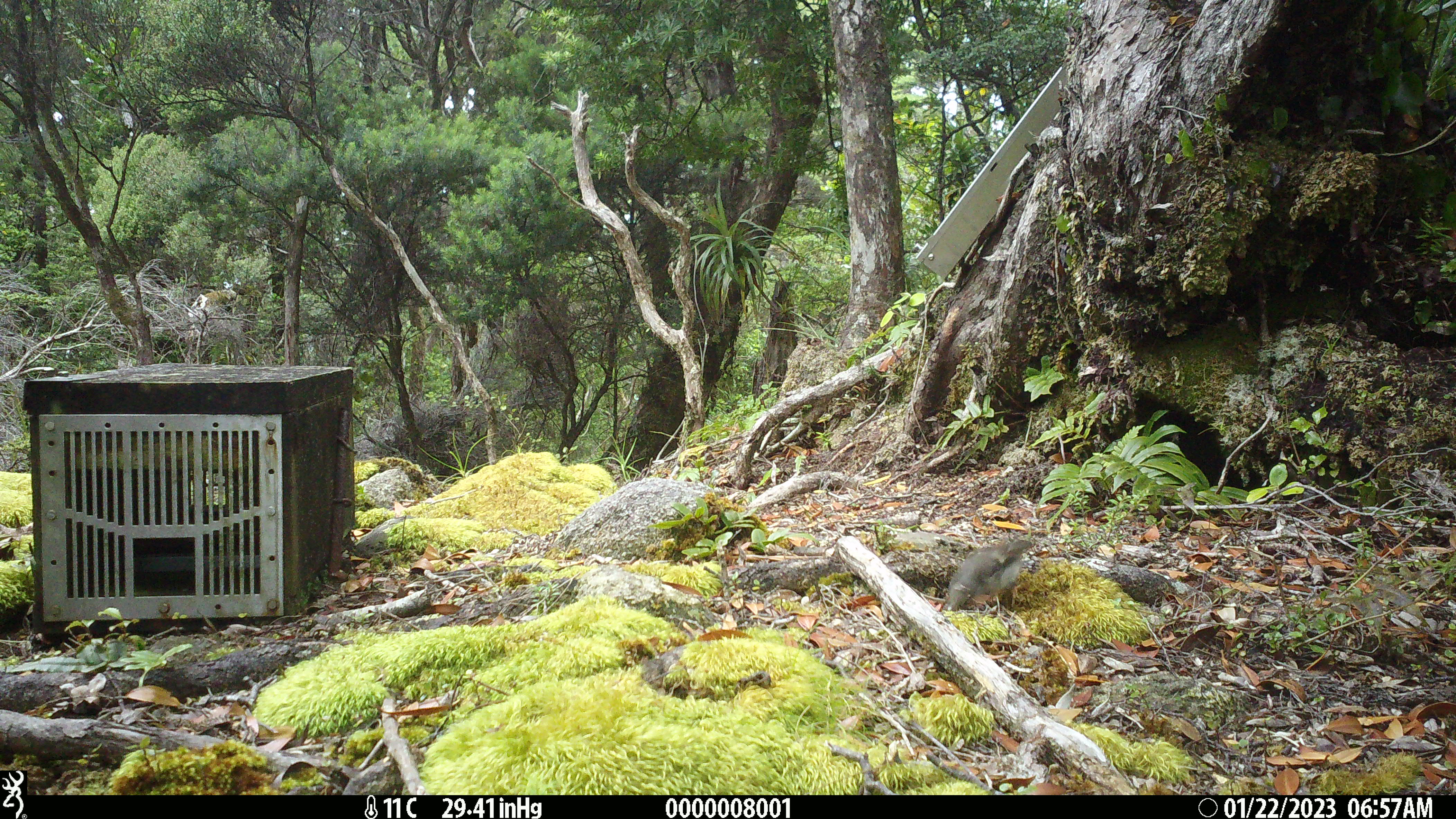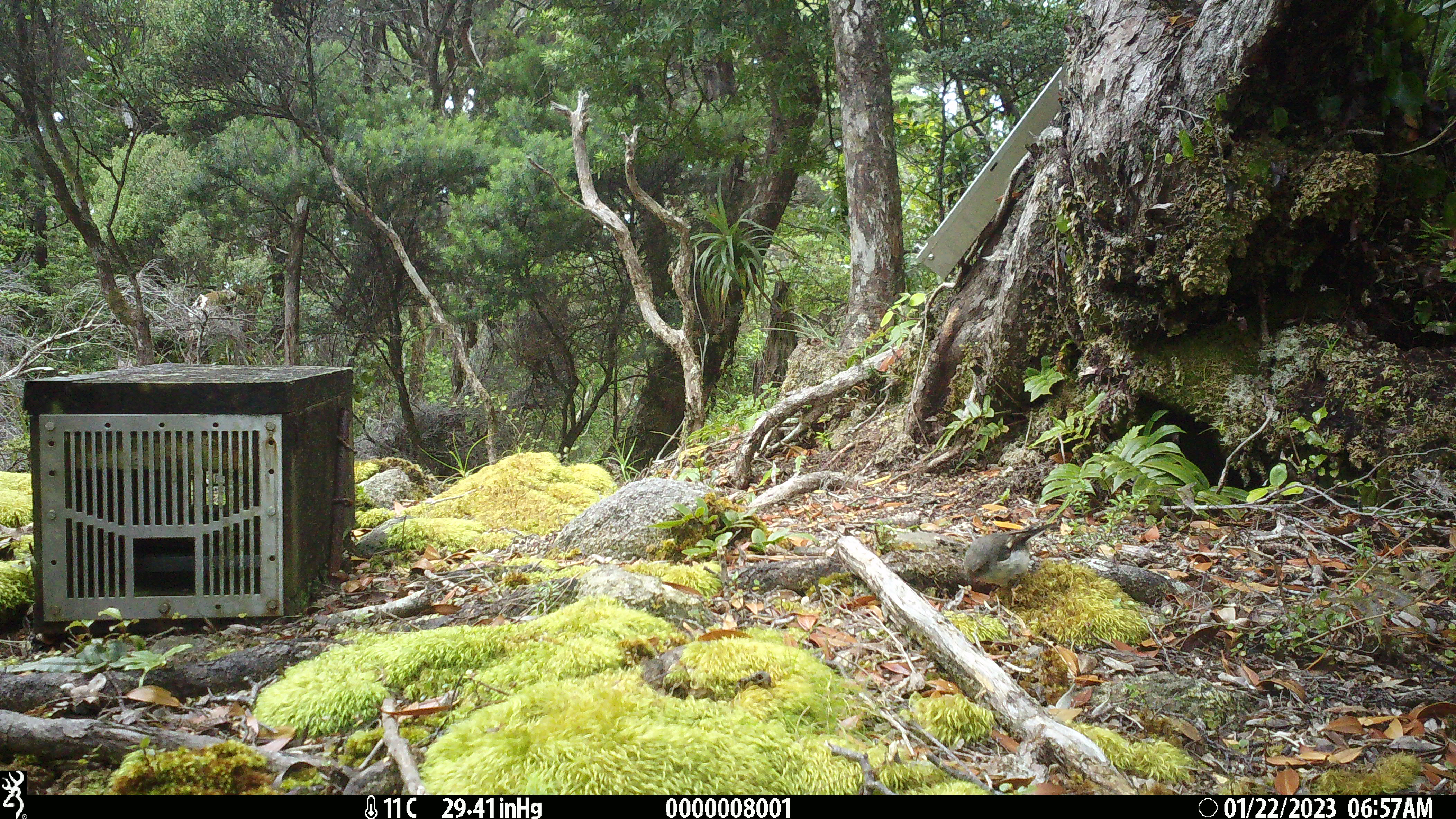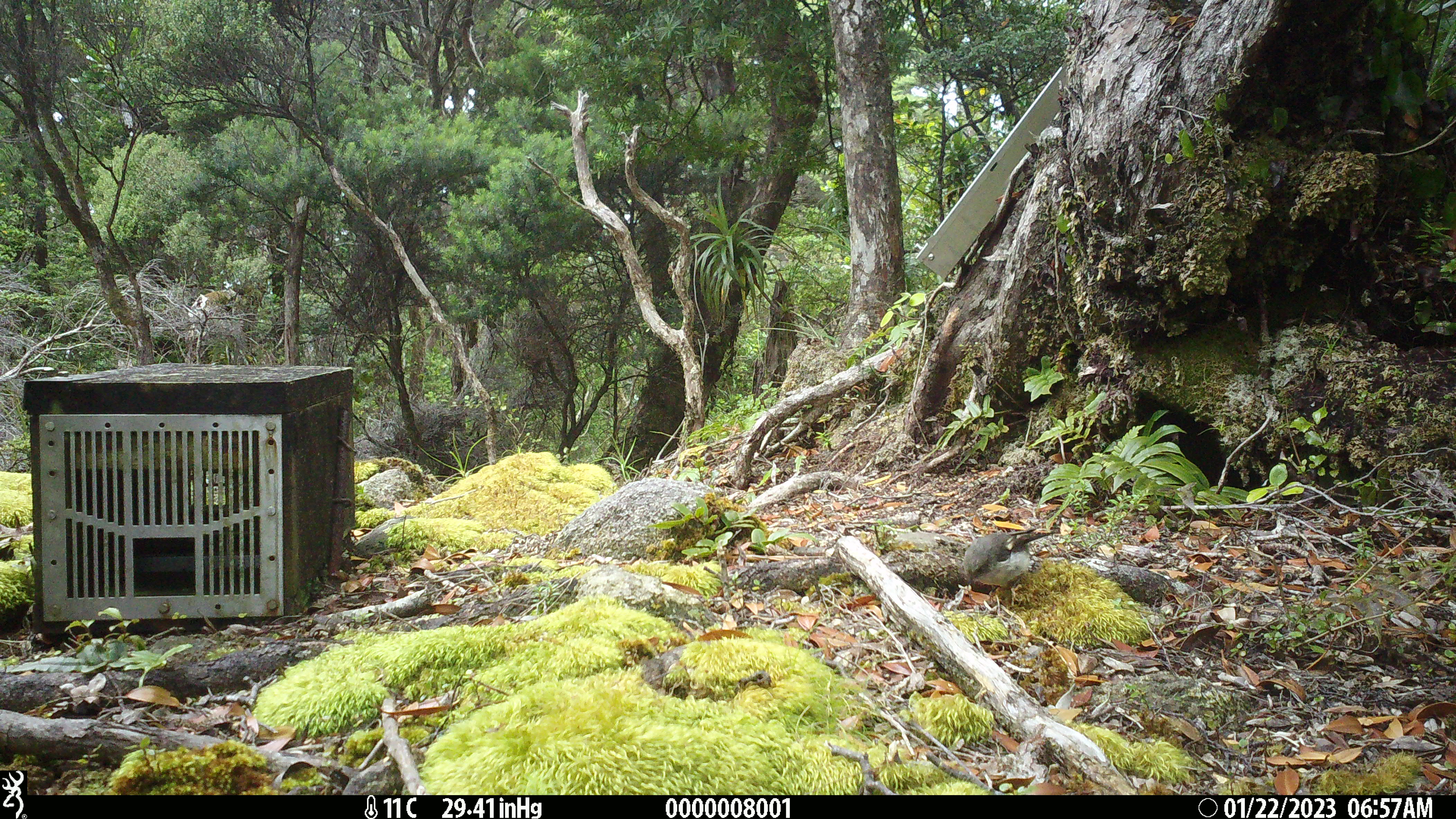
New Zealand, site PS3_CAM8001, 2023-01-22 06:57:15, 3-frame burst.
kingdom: Animalia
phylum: Chordata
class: Aves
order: Passeriformes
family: Petroicidae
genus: Petroica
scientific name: Petroica macrocephala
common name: tomtit